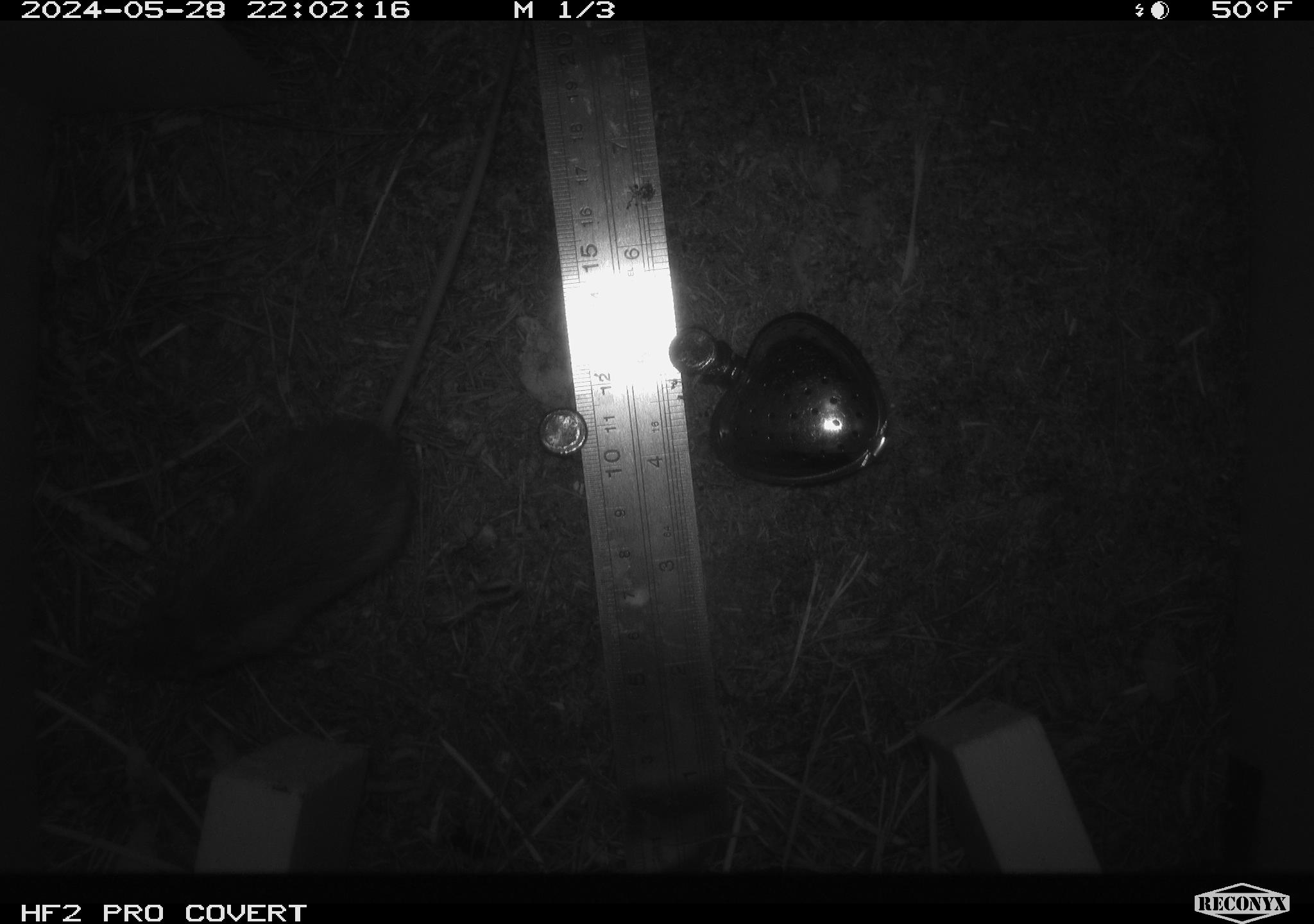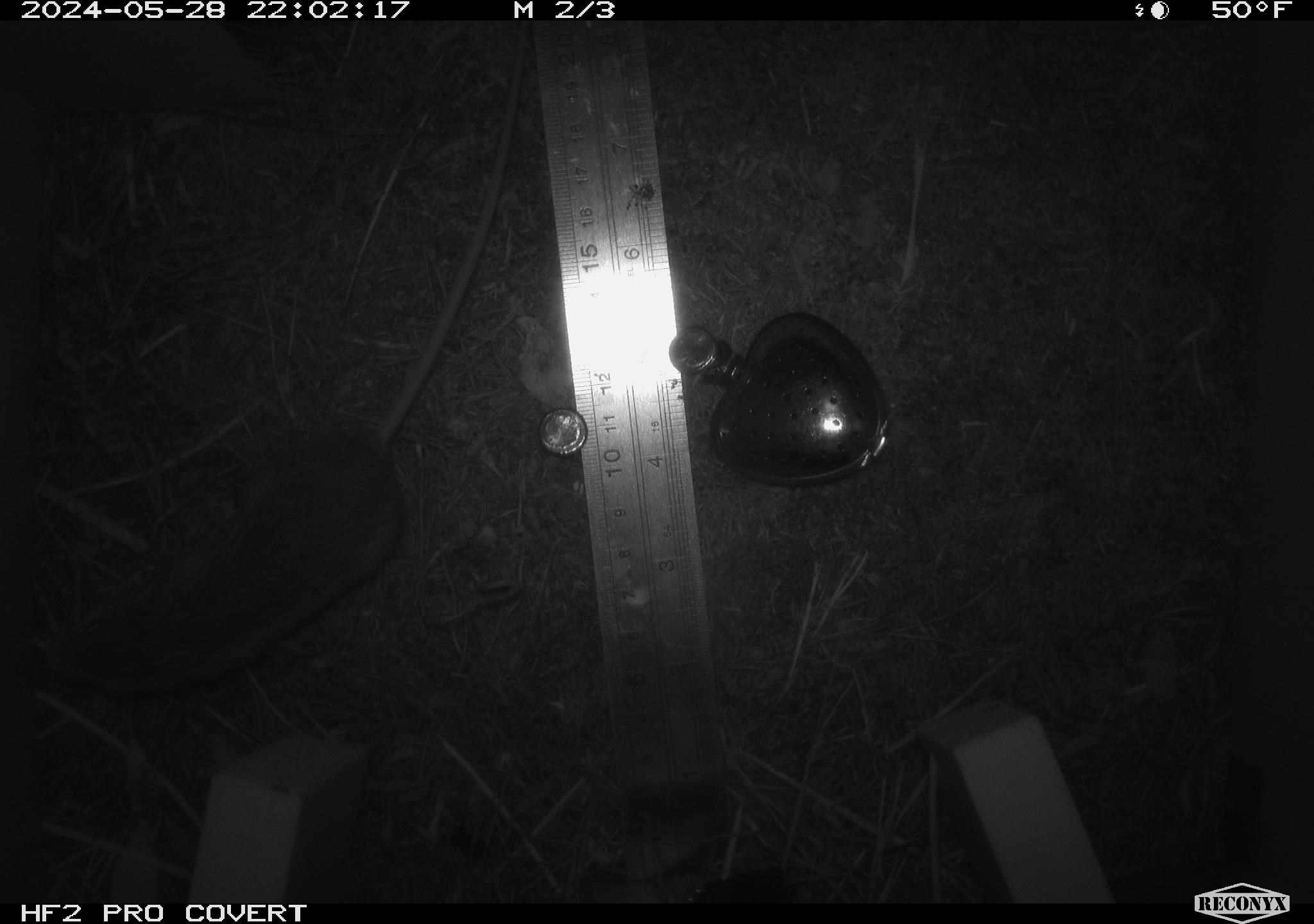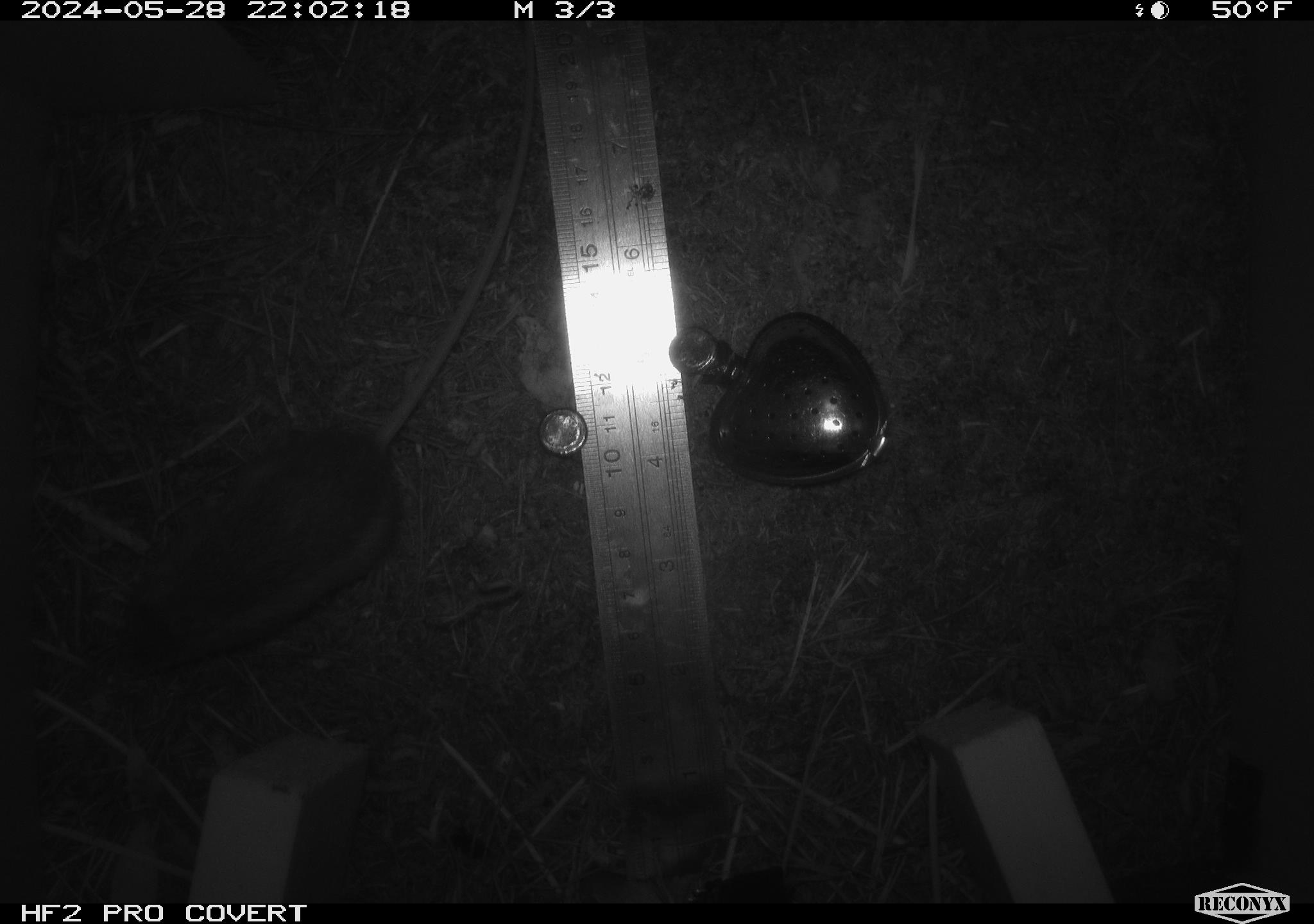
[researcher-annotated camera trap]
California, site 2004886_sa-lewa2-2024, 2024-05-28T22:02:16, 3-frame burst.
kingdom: Animalia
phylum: Chordata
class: Mammalia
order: Rodentia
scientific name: Rodentia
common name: rodent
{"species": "rodent (Rodentia)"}